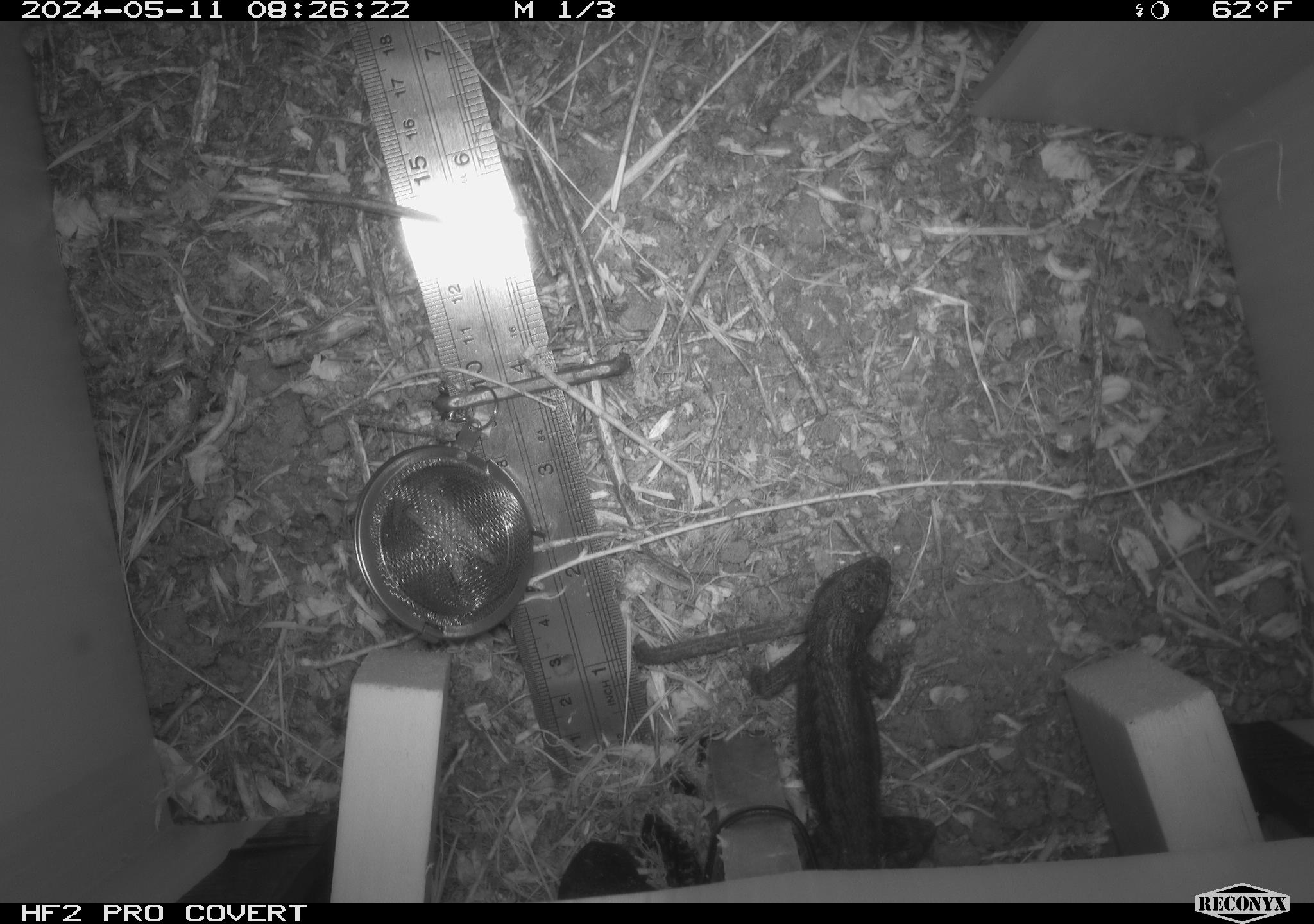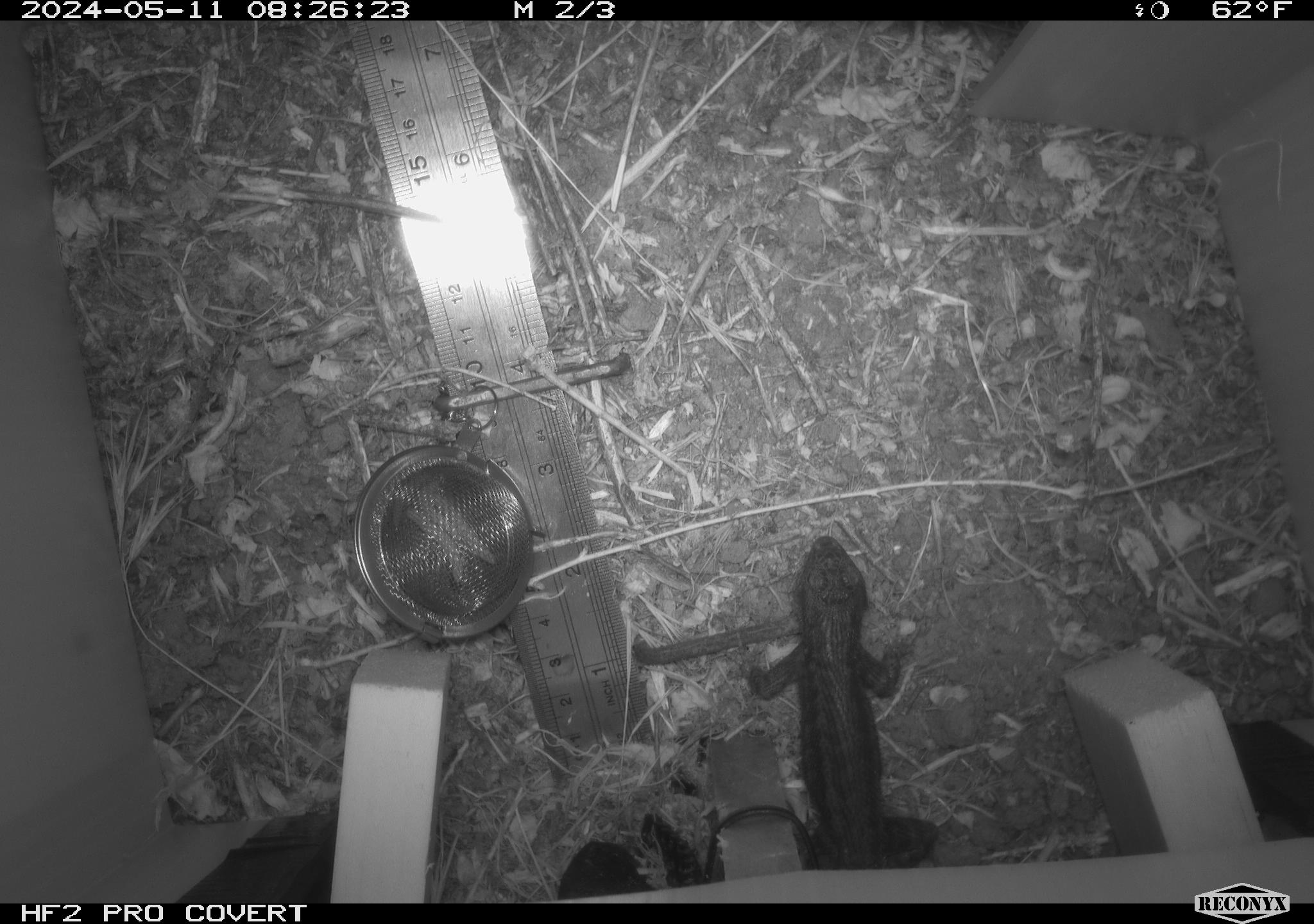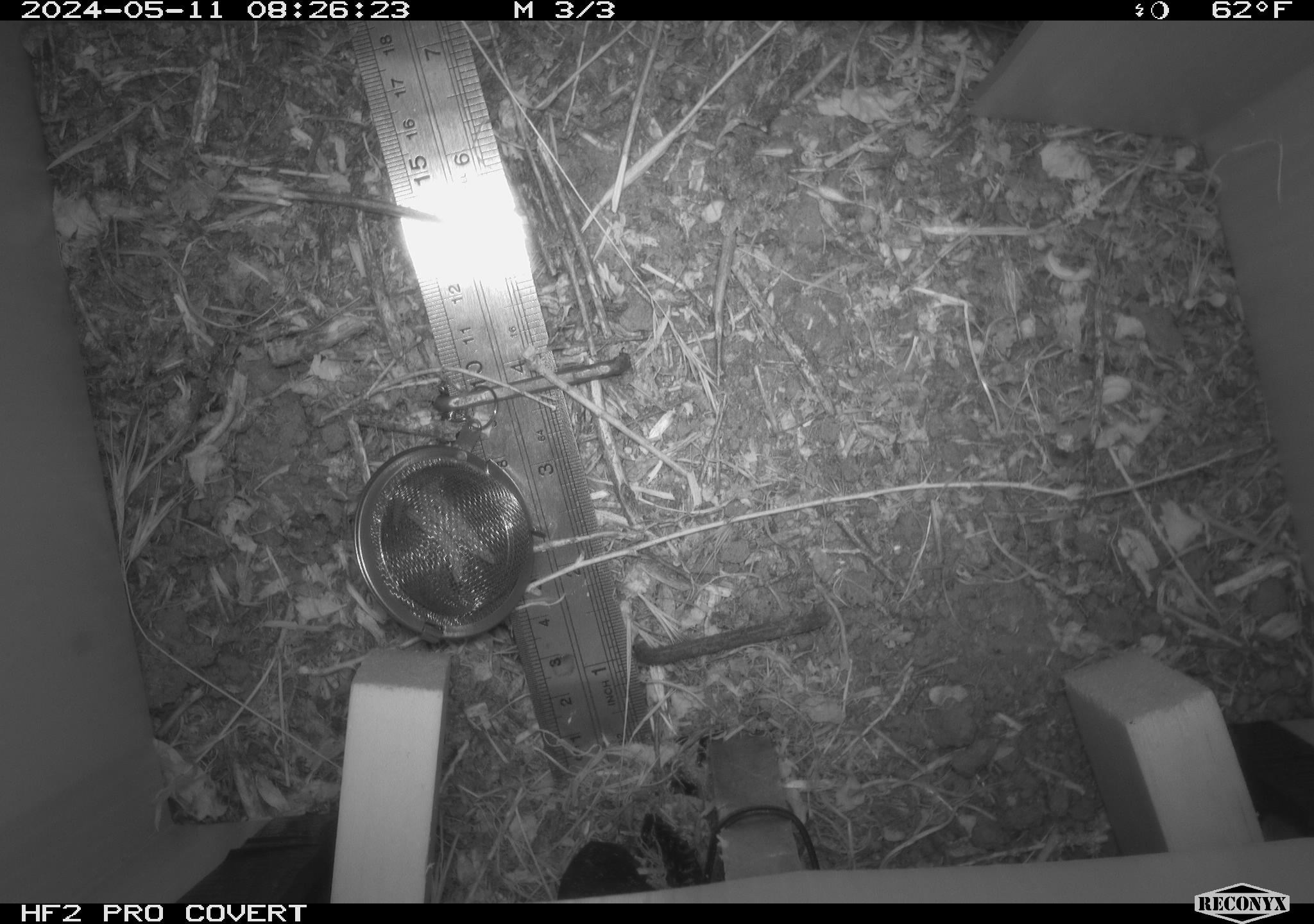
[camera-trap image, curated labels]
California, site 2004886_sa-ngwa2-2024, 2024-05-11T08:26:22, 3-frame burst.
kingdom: Animalia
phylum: Chordata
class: Reptilia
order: Squamata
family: Phrynosomatidae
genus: Sceloporus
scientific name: Sceloporus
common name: spiny lizards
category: sceloporus species